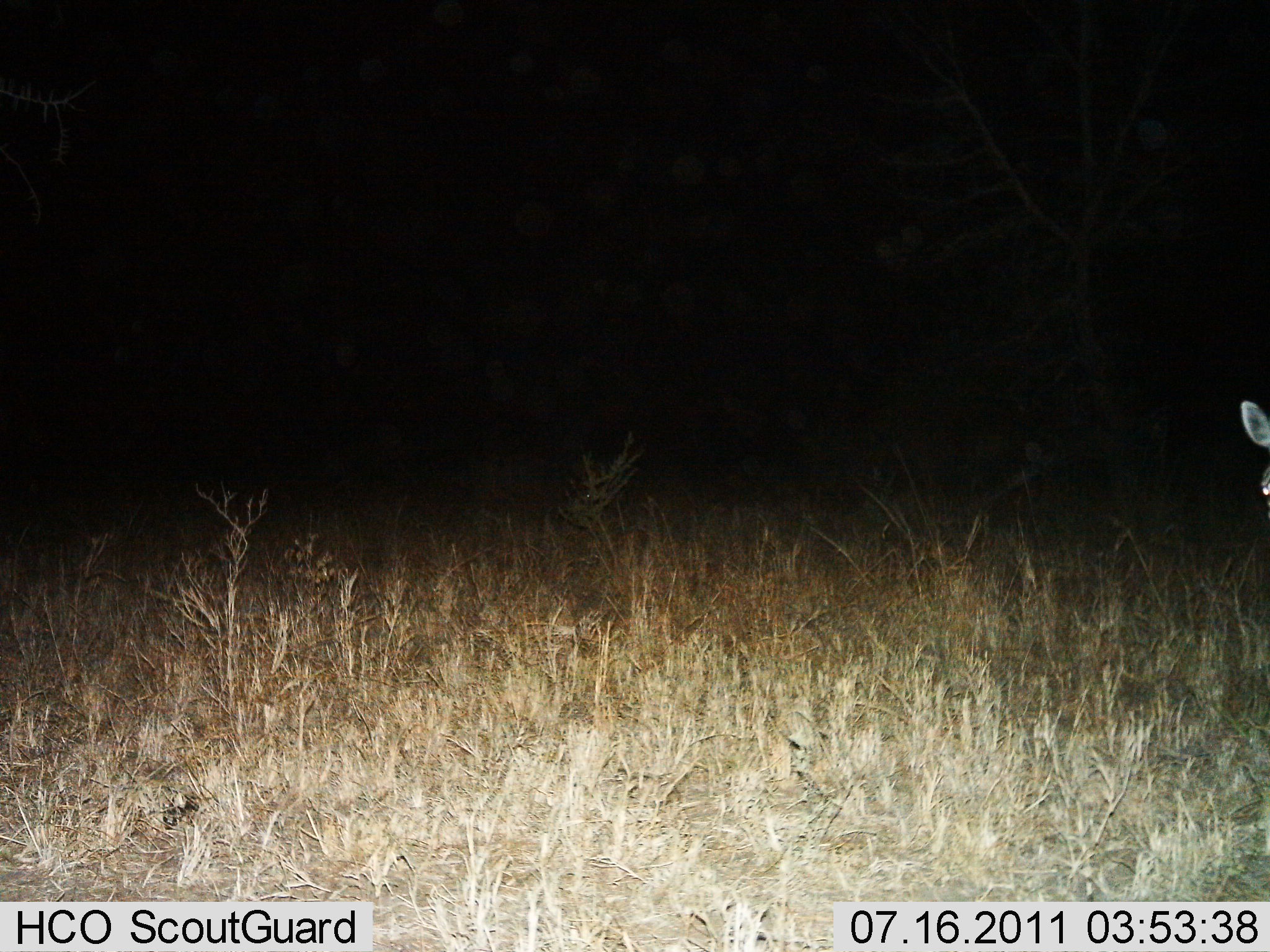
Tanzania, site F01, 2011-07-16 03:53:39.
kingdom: Animalia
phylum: Chordata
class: Mammalia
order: Artiodactyla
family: Bovidae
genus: Madoqua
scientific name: Madoqua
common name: dikdik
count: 1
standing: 100%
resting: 0%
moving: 0%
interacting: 0%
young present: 0%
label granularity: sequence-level